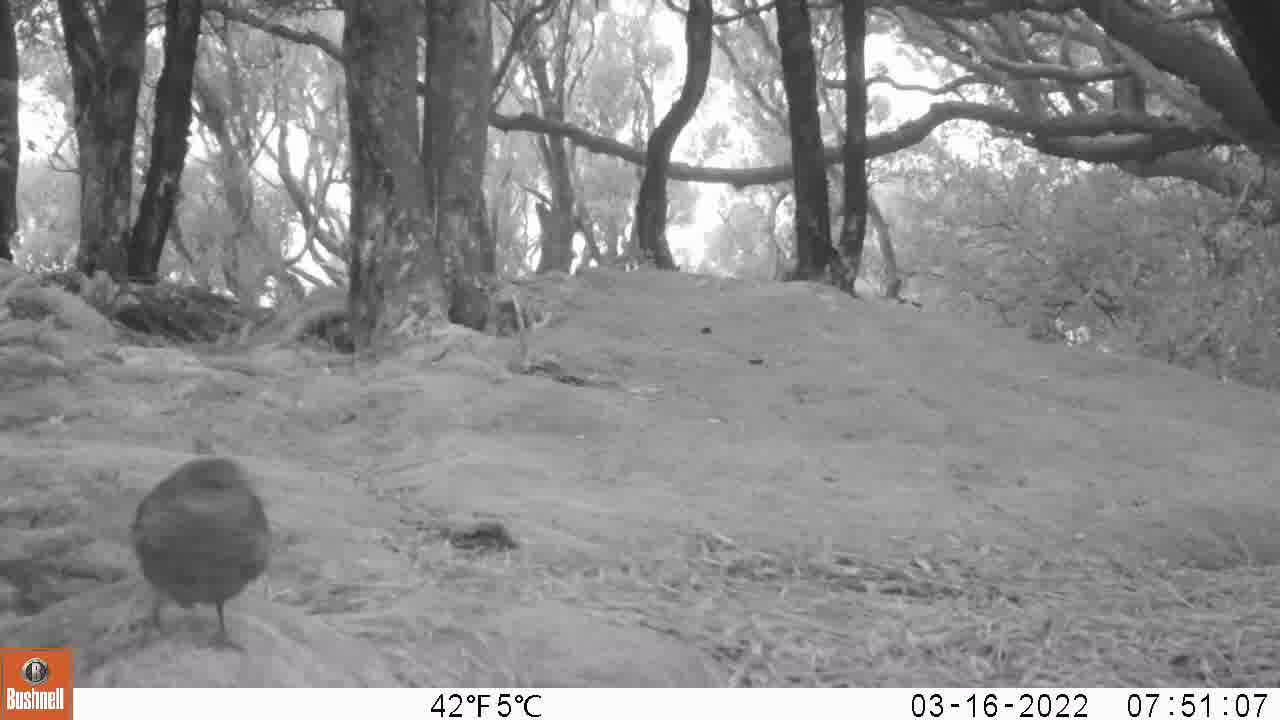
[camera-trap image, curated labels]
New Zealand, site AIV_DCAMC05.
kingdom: Animalia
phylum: Chordata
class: Aves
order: Passeriformes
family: Turdidae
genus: Turdus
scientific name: Turdus merula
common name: eurasian blackbird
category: blackbird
Blackbird (eurasian blackbird) (Turdus merula).